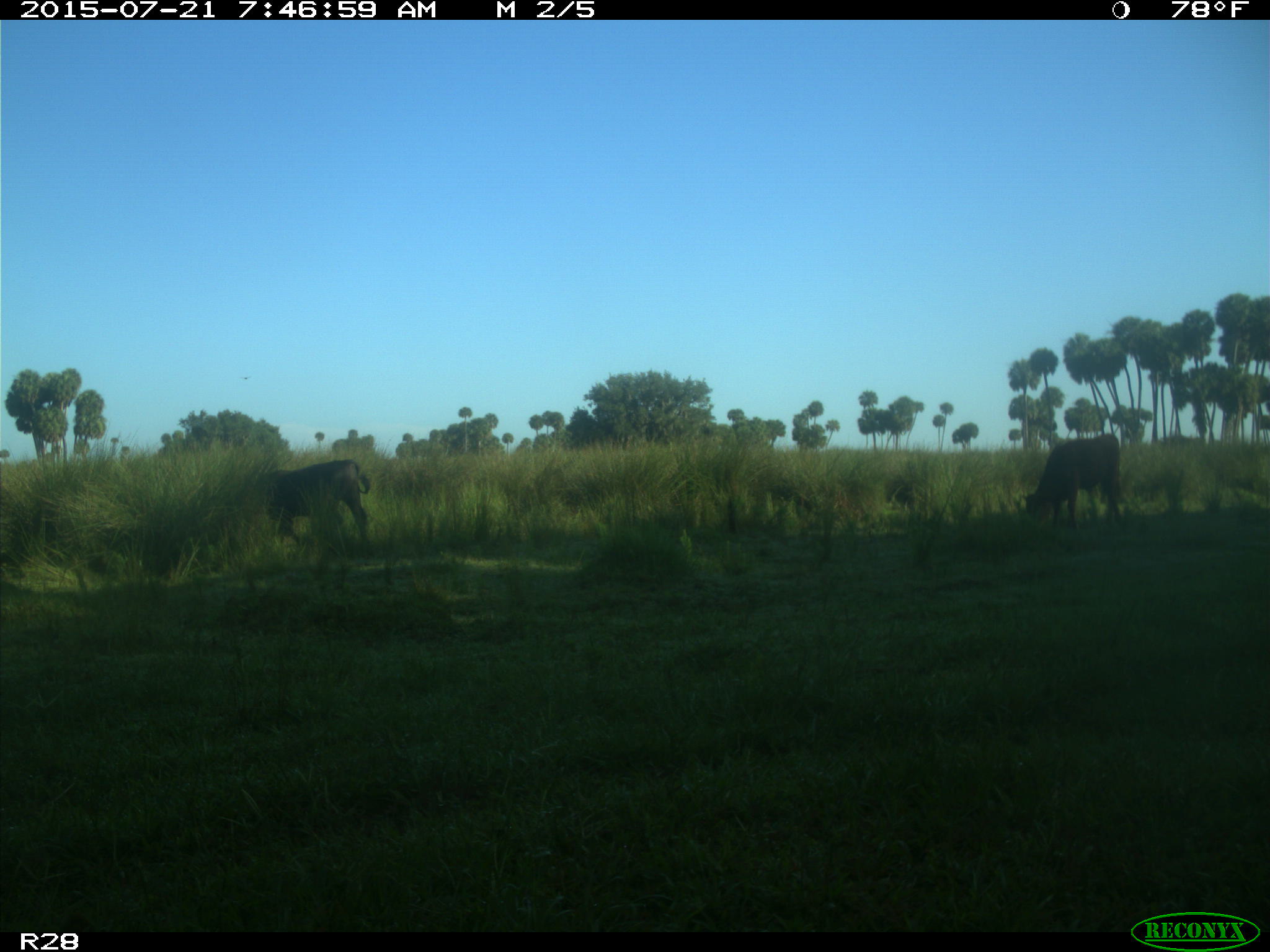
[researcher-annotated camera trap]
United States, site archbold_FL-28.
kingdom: Animalia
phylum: Chordata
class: Mammalia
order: Artiodactyla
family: Bovidae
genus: Bos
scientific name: Bos taurus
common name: domestic cow